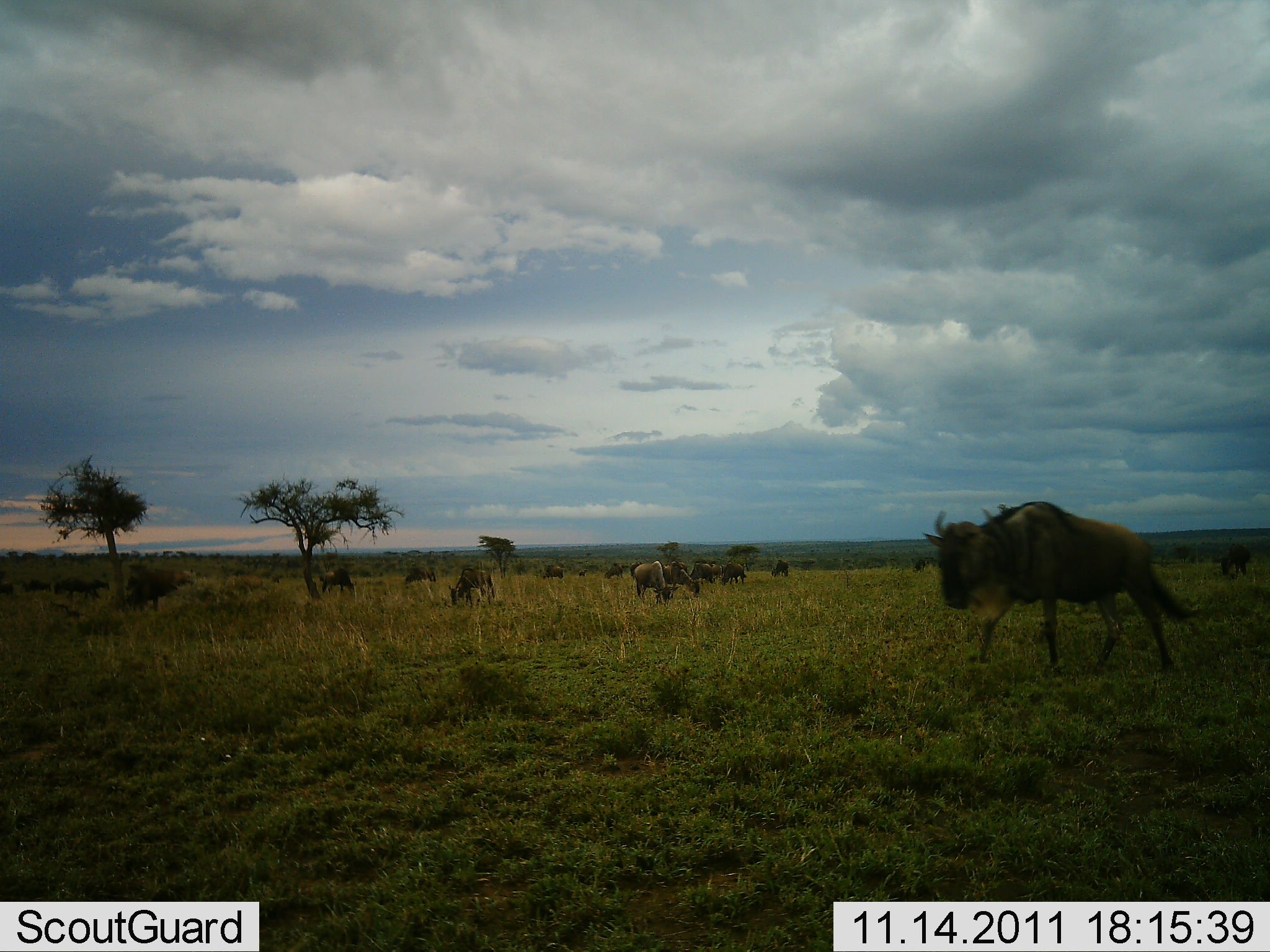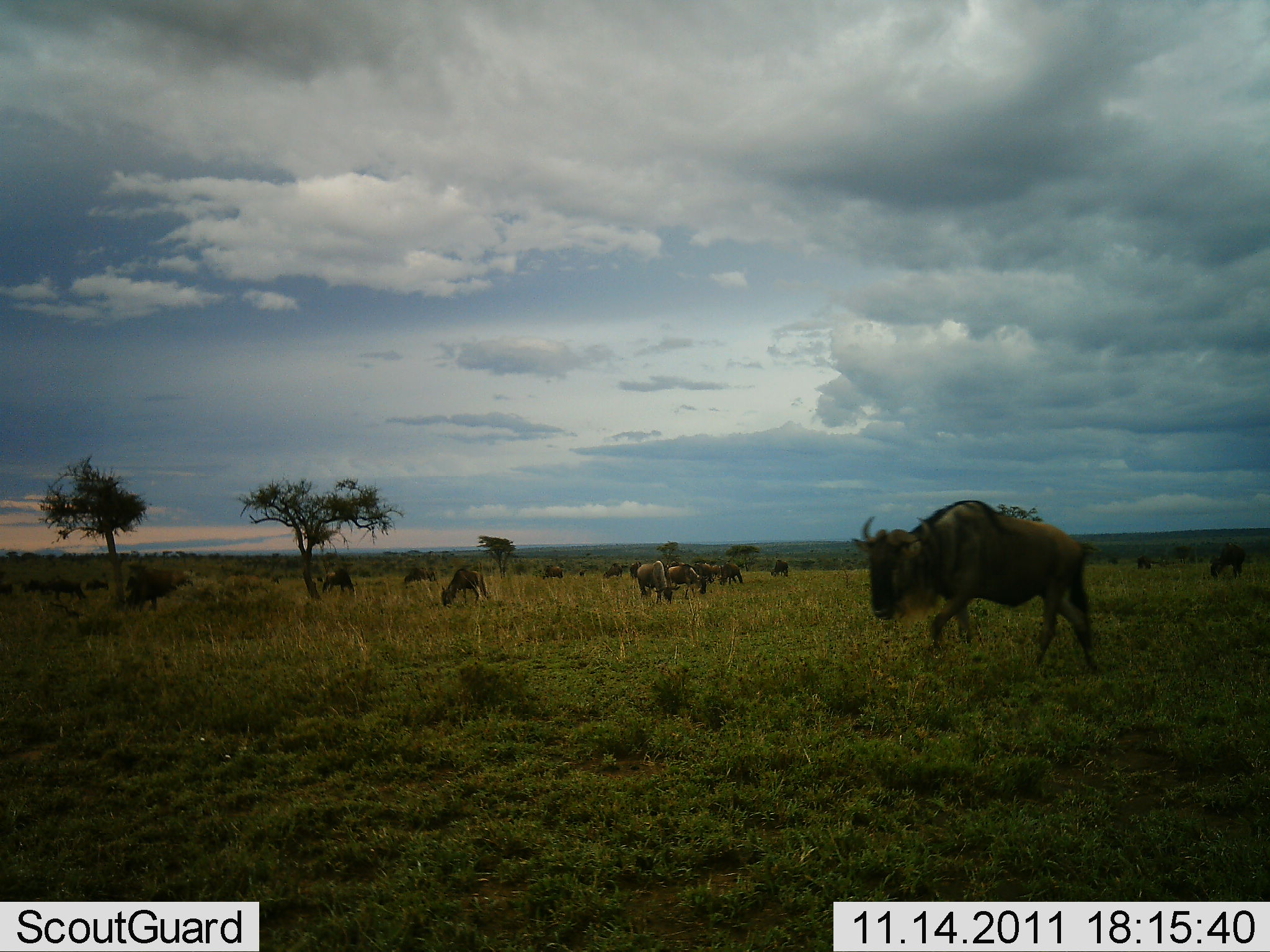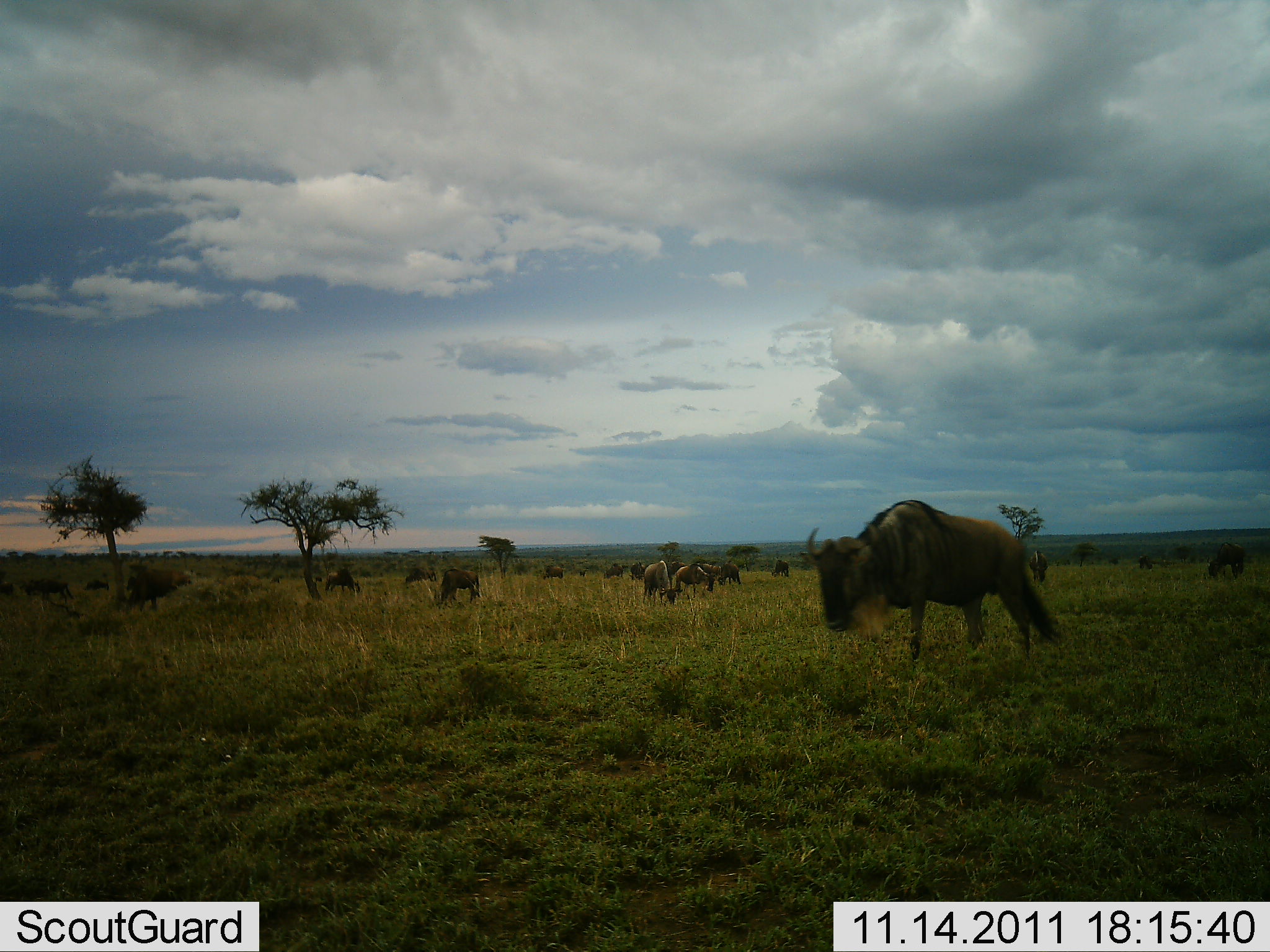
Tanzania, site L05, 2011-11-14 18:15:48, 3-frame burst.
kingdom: Animalia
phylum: Chordata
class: Mammalia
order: Artiodactyla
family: Bovidae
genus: Connochaetes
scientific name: Connochaetes taurinus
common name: blue wildebeest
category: wildebeest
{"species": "wildebeest (blue wildebeest) (Connochaetes taurinus)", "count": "11-50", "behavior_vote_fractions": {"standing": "41%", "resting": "0%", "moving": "88%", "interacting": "6%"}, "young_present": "0%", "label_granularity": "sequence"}